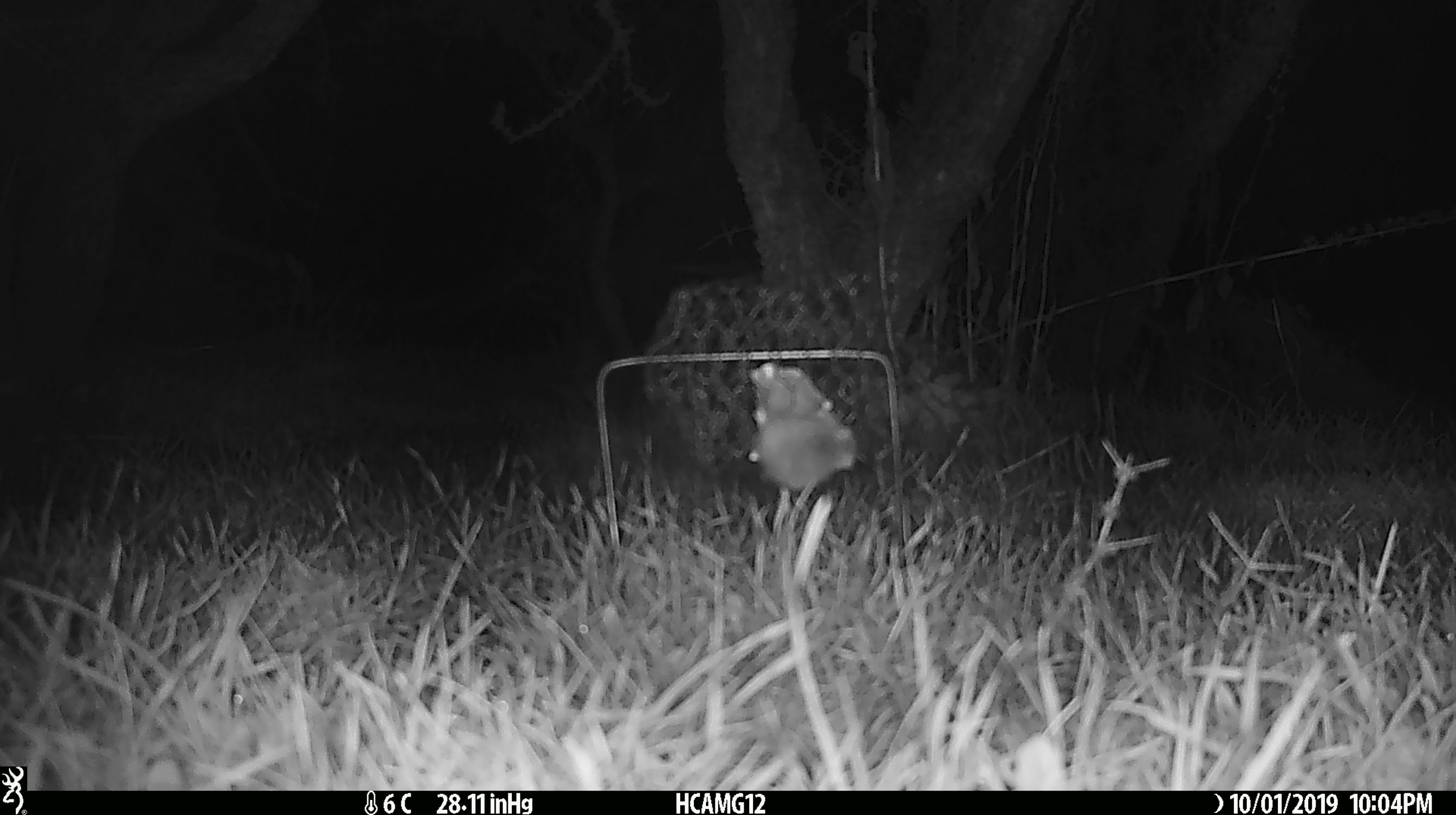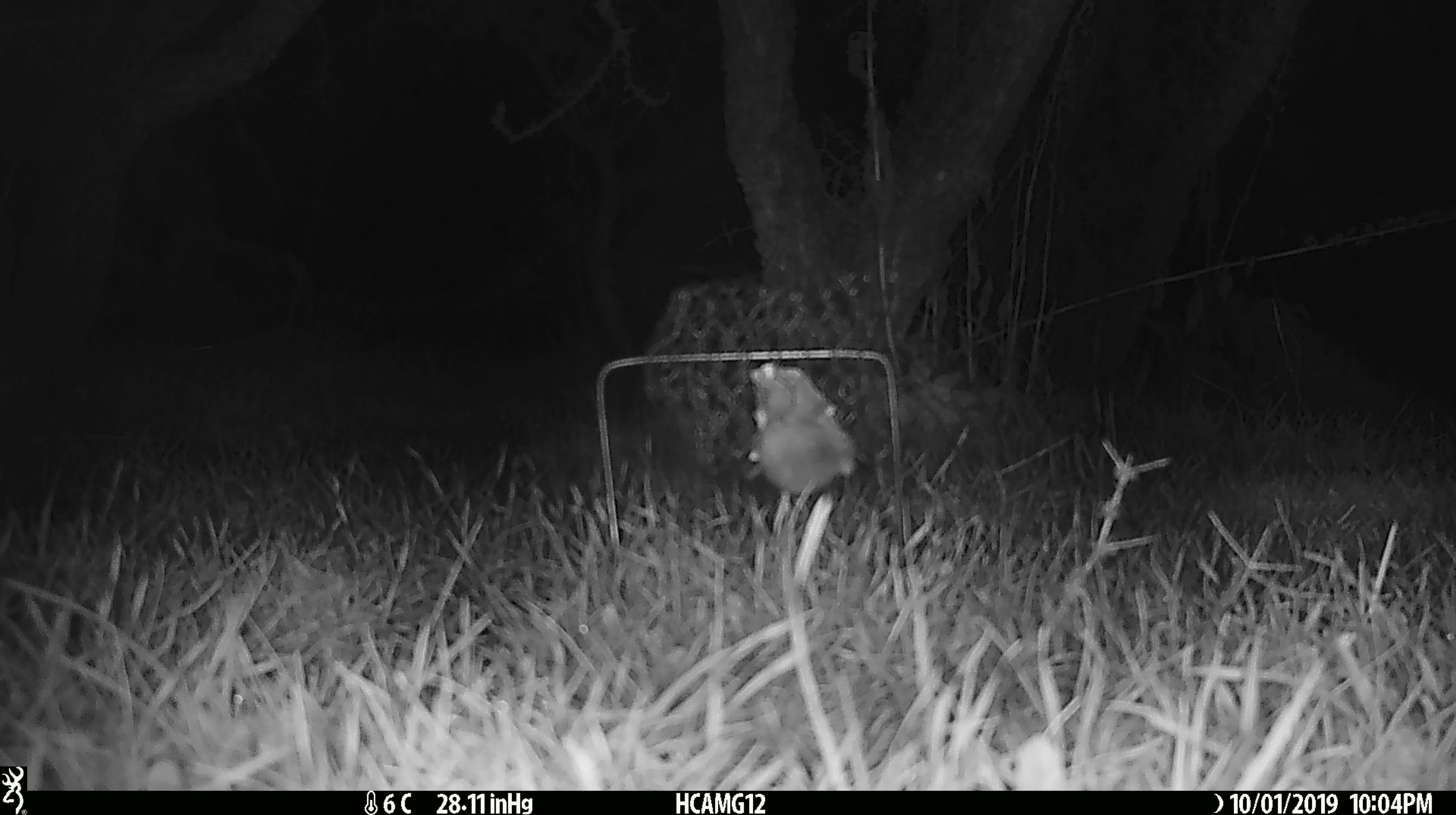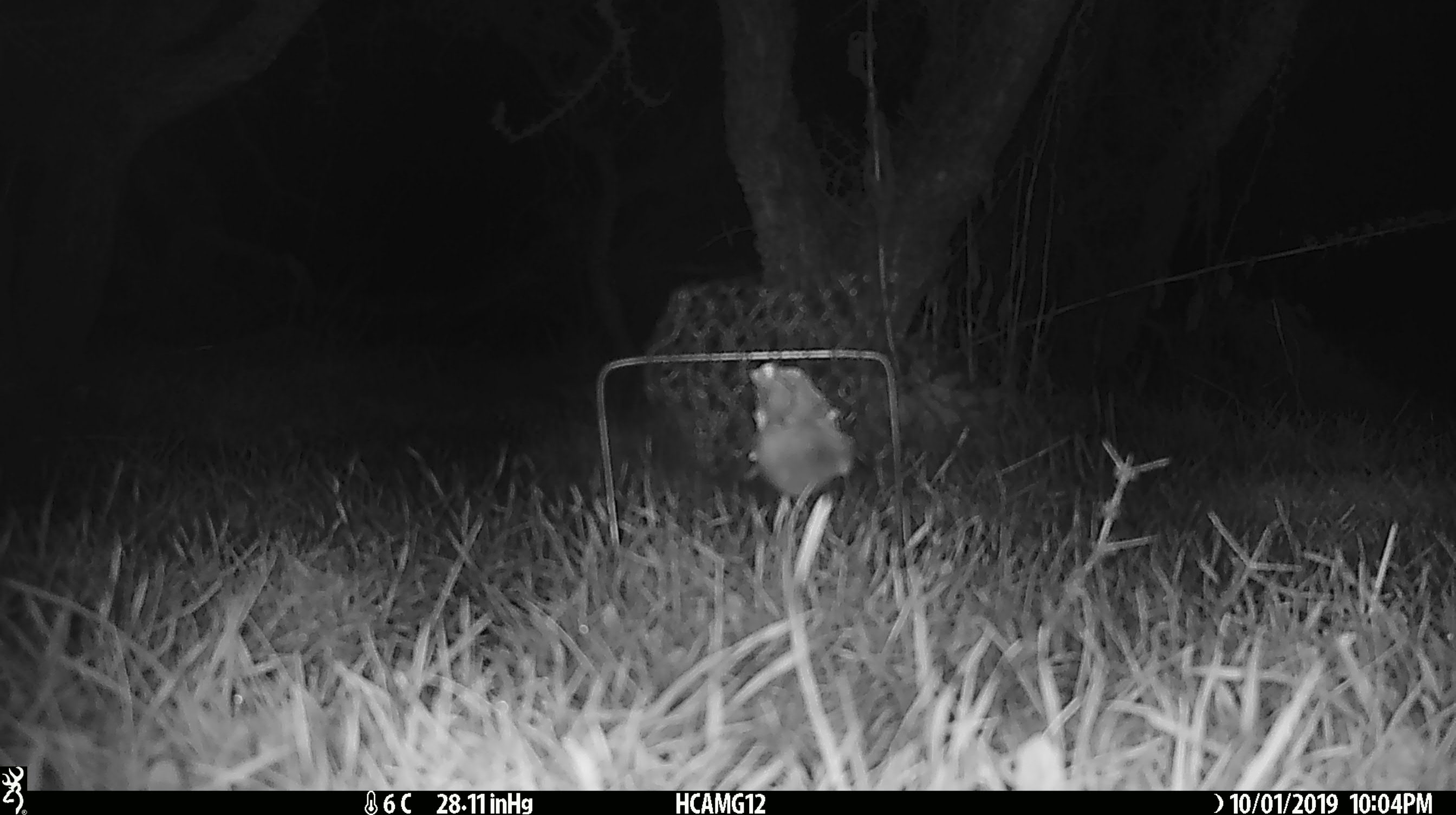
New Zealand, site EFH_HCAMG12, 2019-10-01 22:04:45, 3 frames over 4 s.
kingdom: Animalia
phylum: Chordata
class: Mammalia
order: Rodentia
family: Muridae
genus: Mus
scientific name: Mus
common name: mouse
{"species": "mouse (Mus)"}